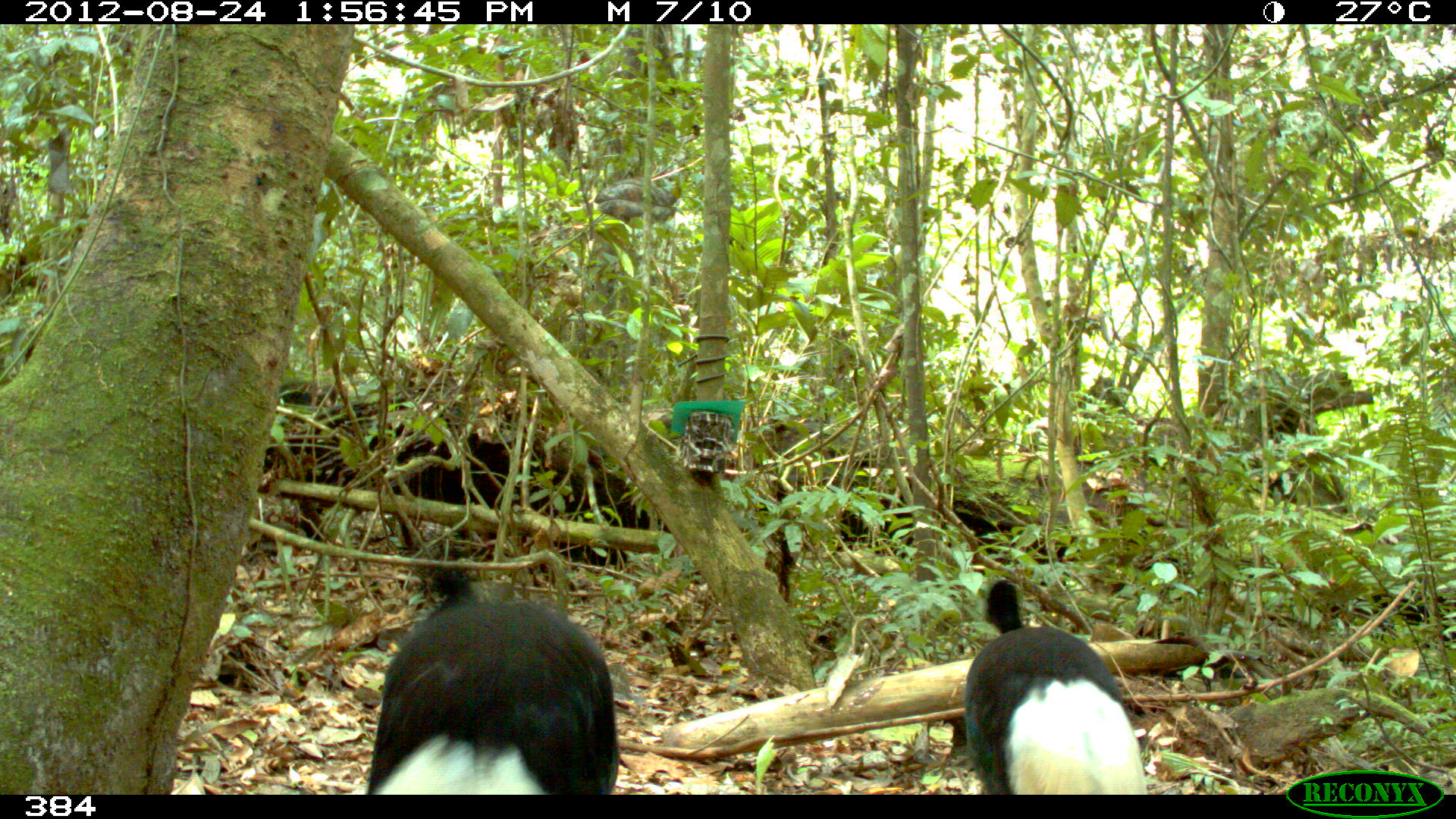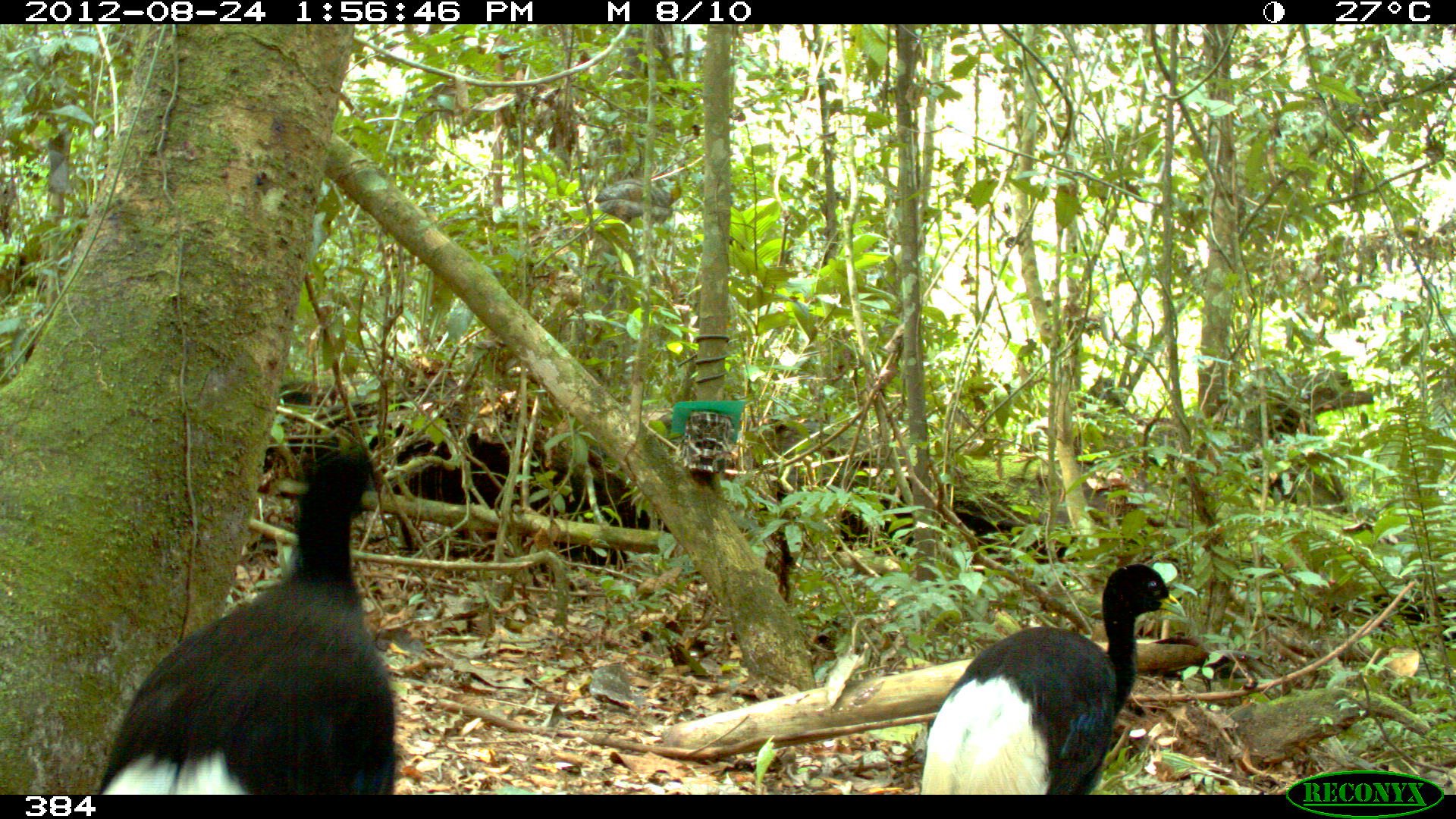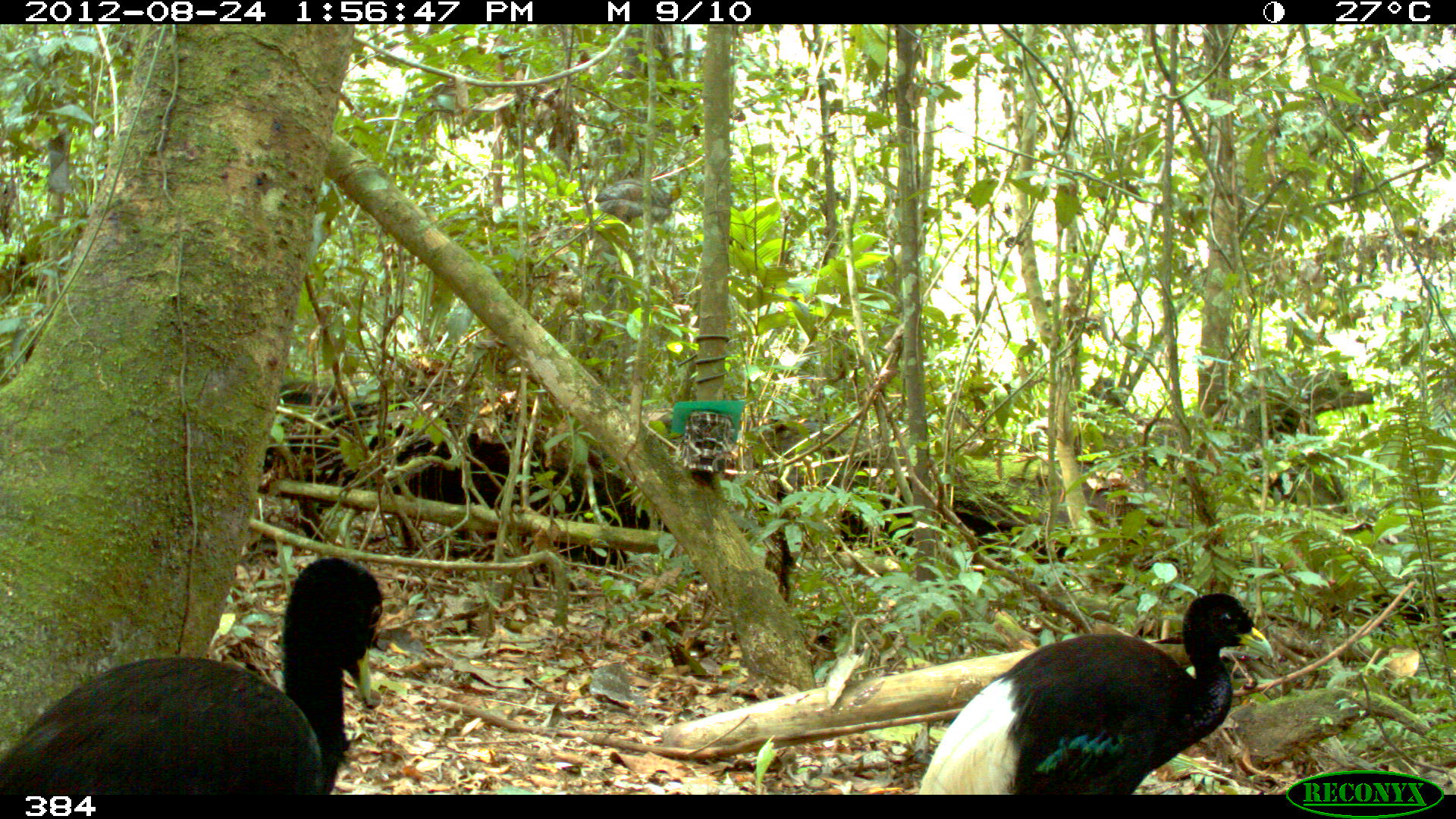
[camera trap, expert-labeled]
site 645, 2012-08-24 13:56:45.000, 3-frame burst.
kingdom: Animalia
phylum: Chordata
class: Aves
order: Gruiformes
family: Psophiidae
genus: Psophia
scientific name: Psophia leucoptera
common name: pale-winged trumpeter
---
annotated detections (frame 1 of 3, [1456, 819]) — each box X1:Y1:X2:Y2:
psophia leucoptera: 366:550:623:795; 962:577:1148:795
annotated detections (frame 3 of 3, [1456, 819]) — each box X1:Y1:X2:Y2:
psophia leucoptera: 0:553:385:795; 916:588:1274:795